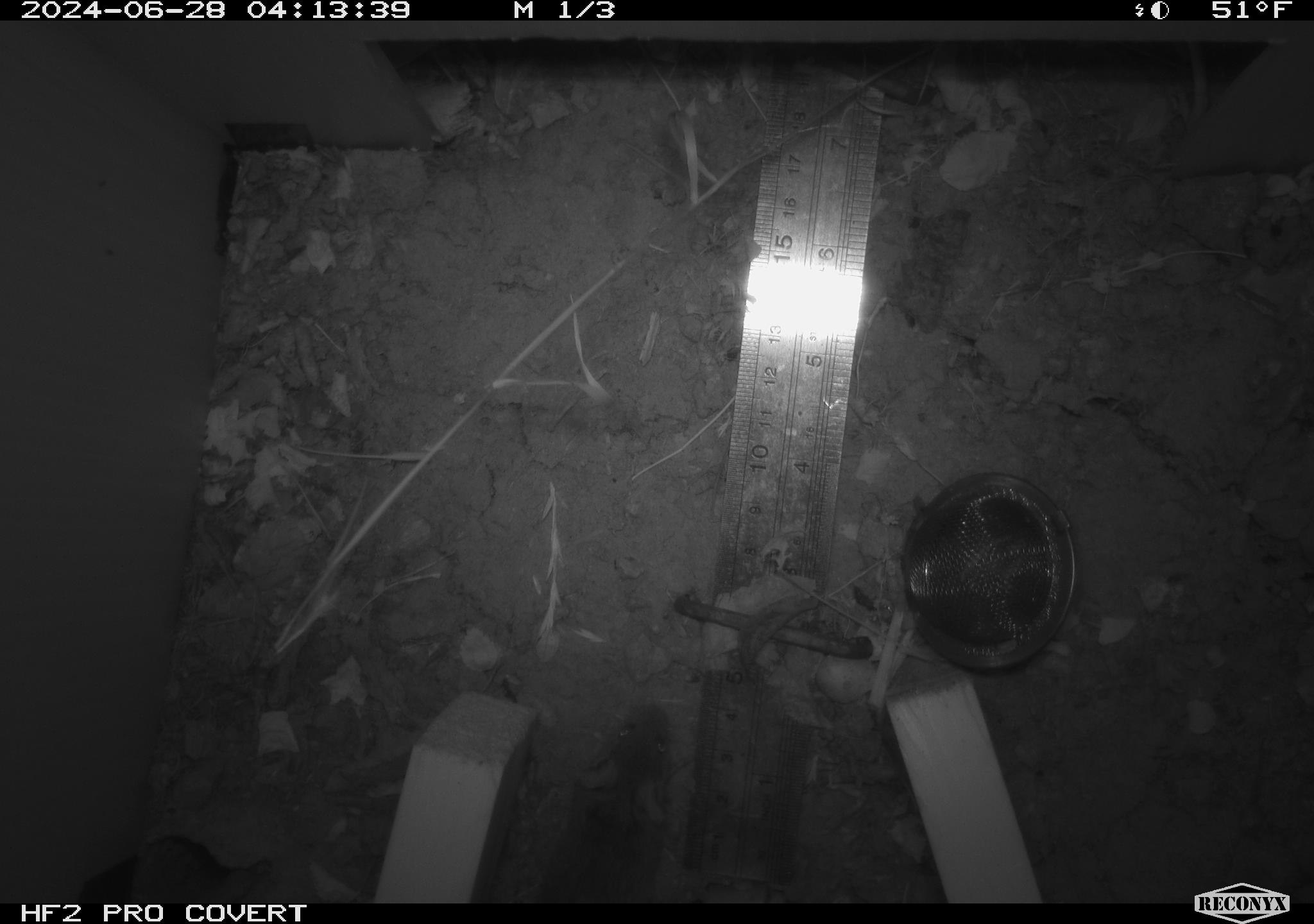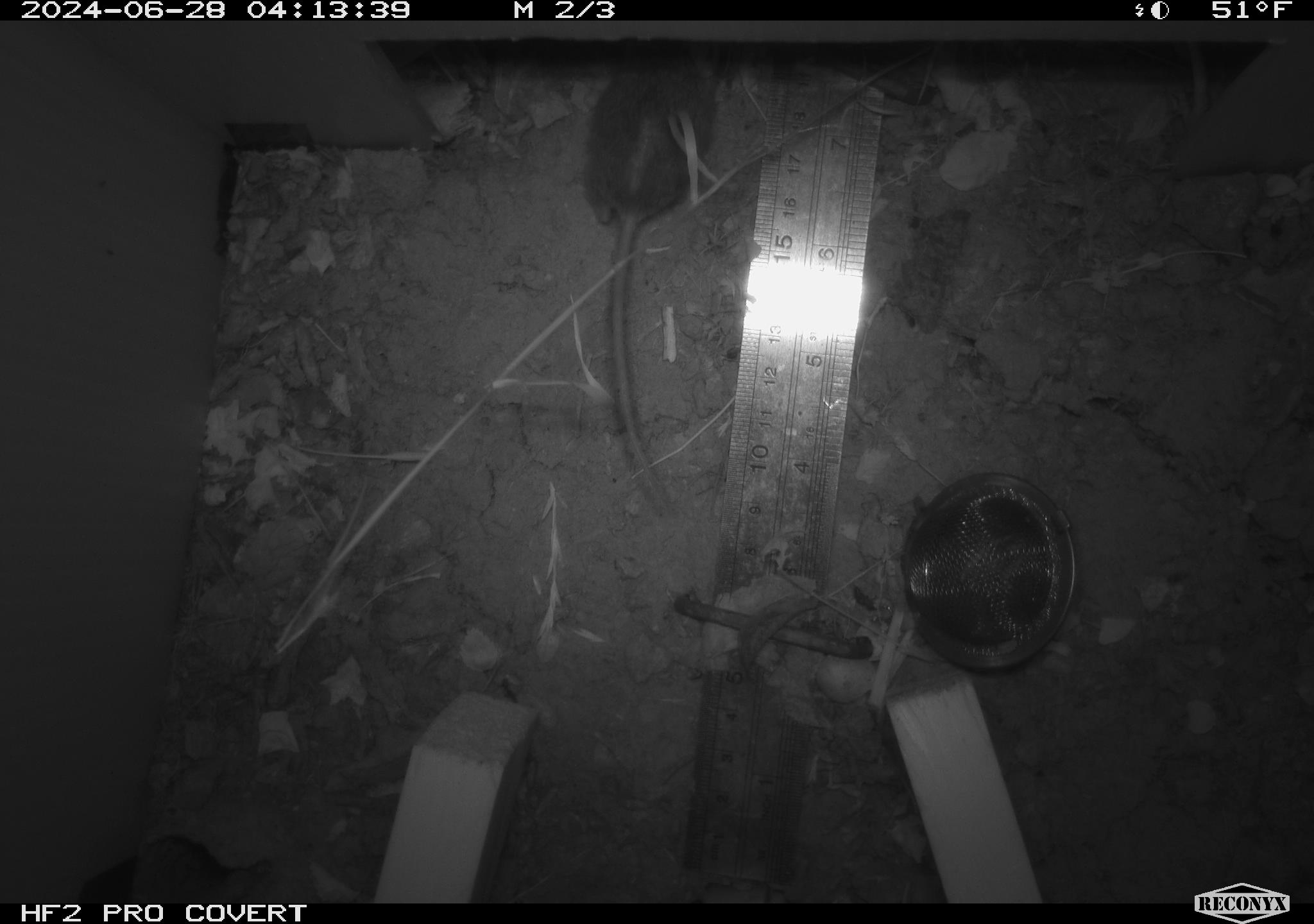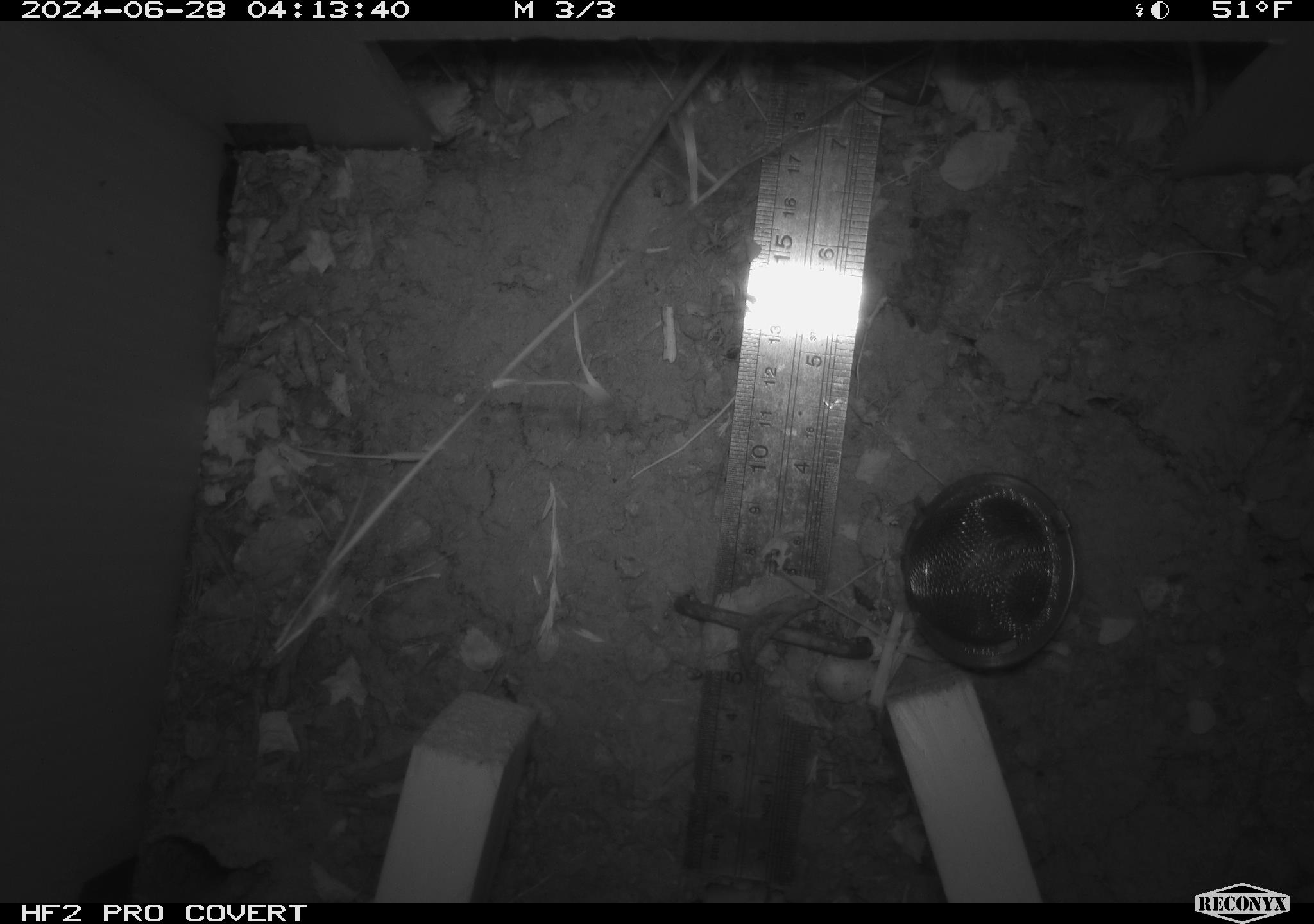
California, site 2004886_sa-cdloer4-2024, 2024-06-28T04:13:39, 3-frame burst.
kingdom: Animalia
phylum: Chordata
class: Mammalia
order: Rodentia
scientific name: Rodentia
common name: rodent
Rodent (Rodentia).